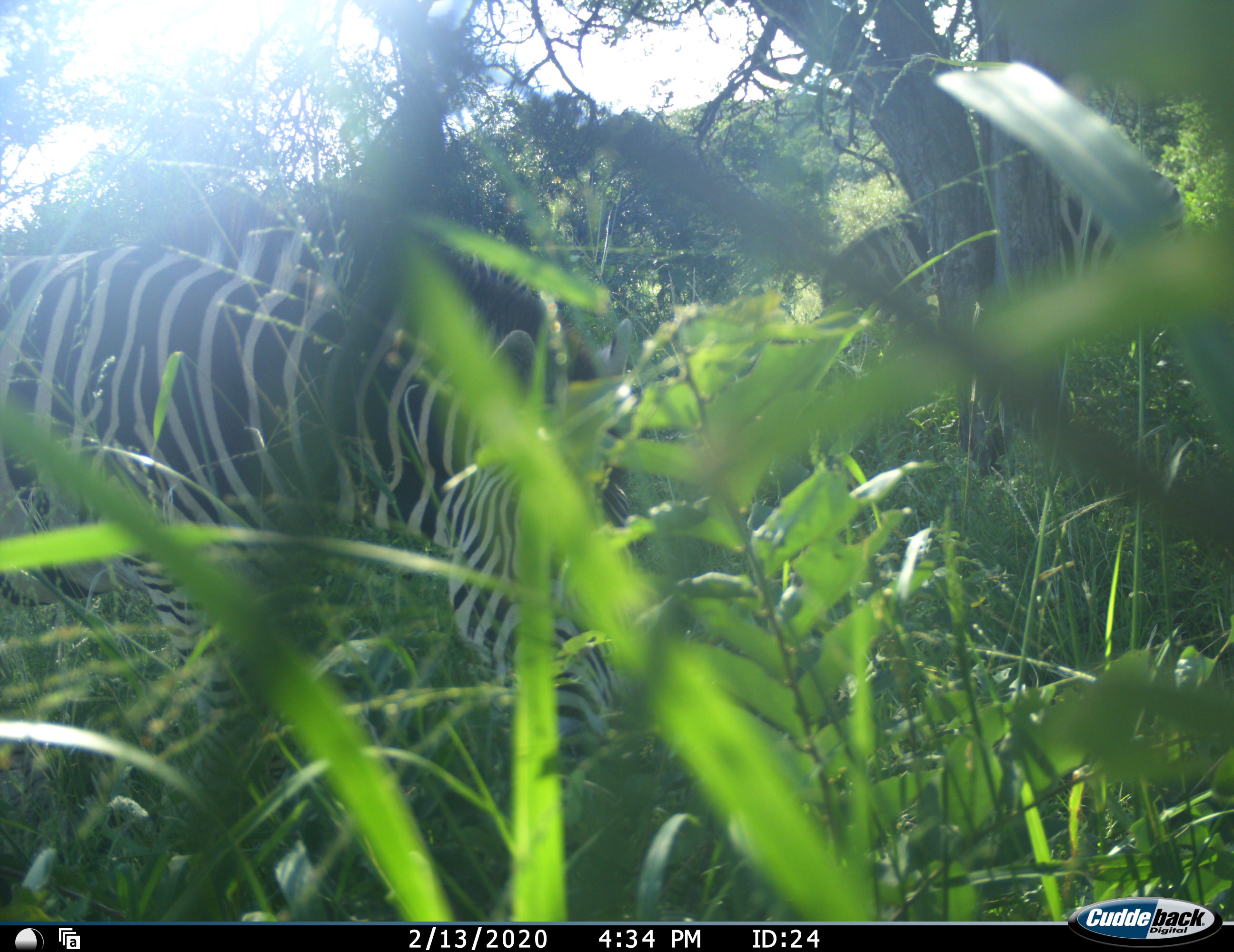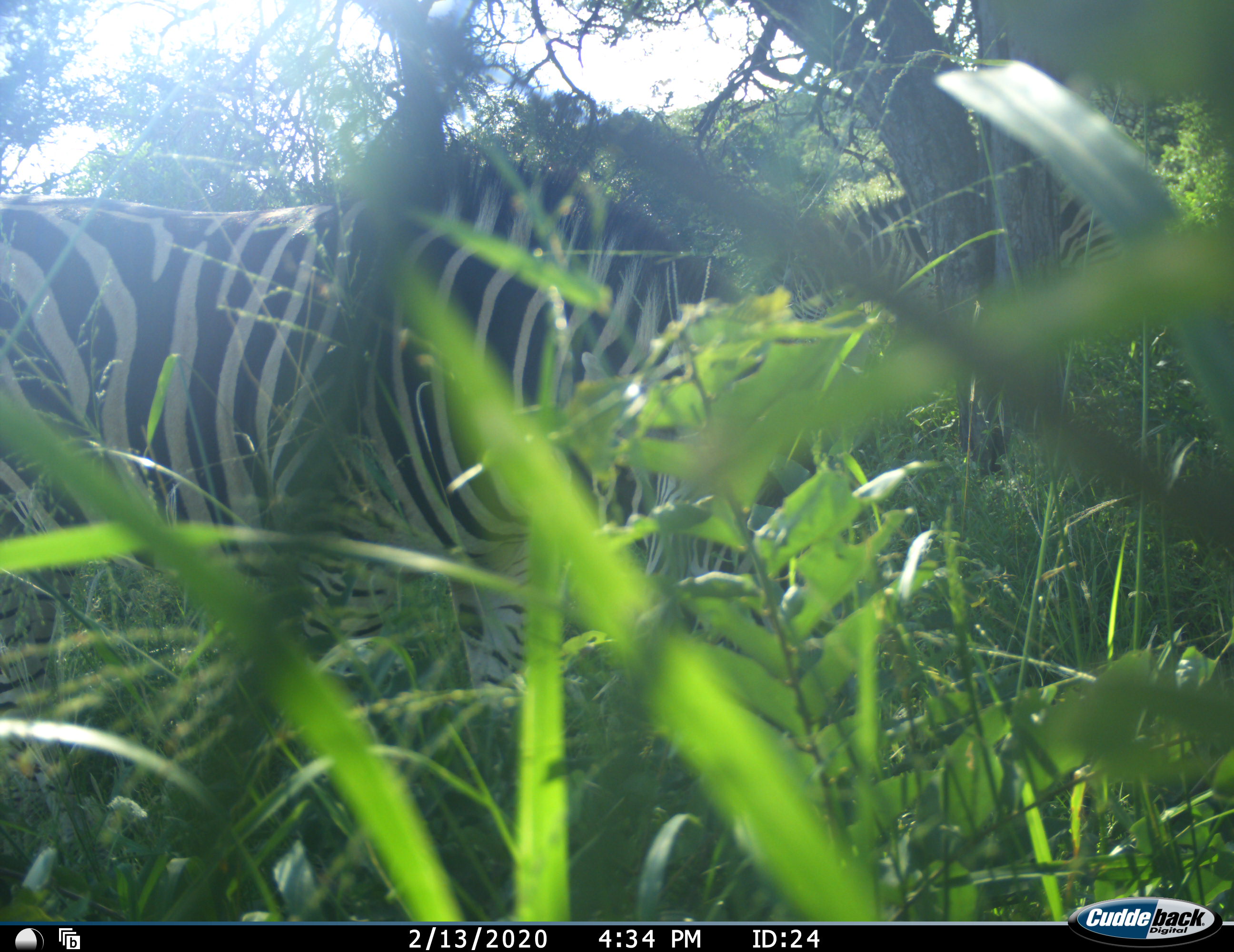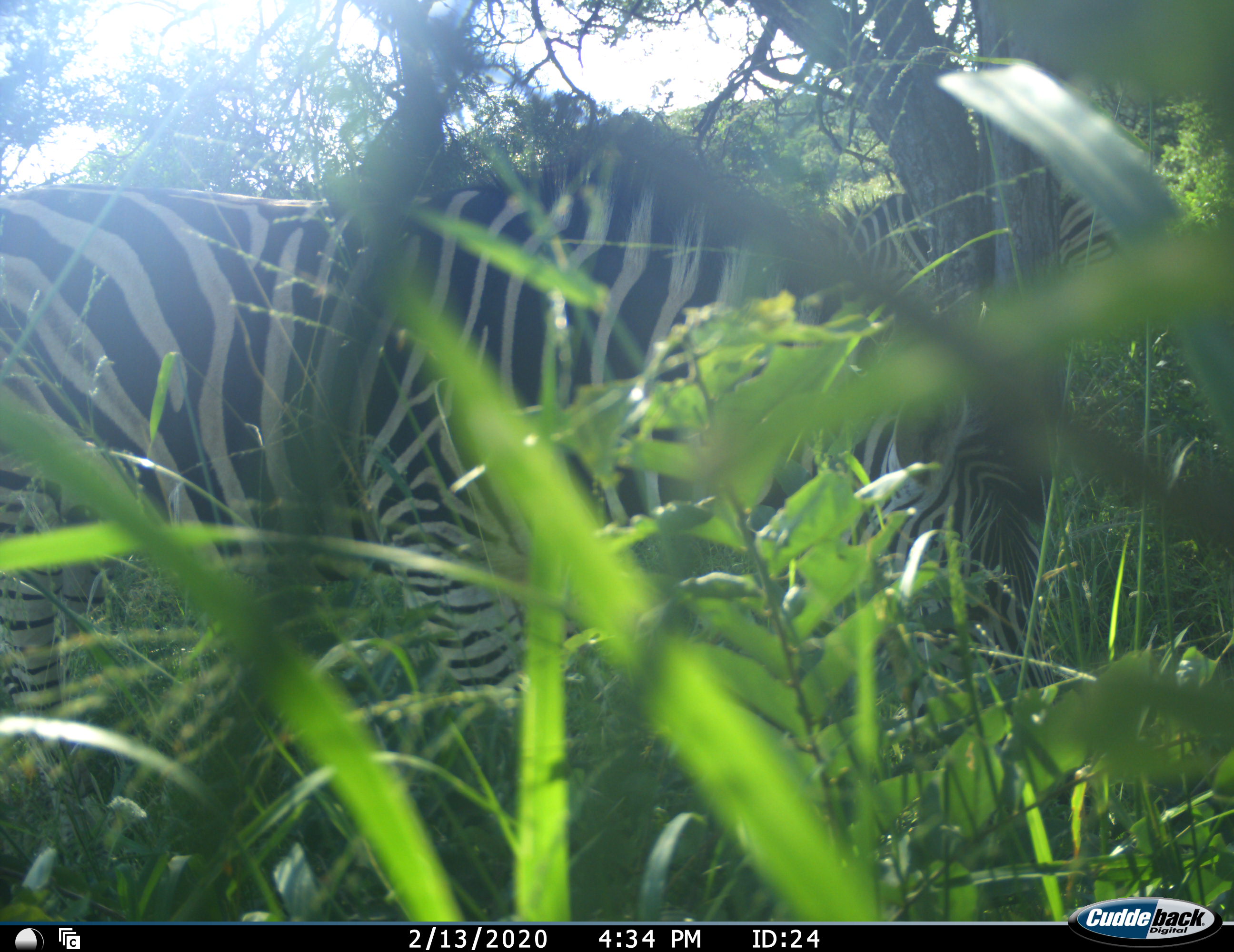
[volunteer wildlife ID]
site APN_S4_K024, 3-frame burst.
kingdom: Animalia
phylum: Chordata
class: Mammalia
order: Perissodactyla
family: Equidae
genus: Equus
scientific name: Equus quagga burchellii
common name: burchell's zebra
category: zebraburchells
Zebraburchells (burchell's zebra) (Equus quagga burchellii), count 2. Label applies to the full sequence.